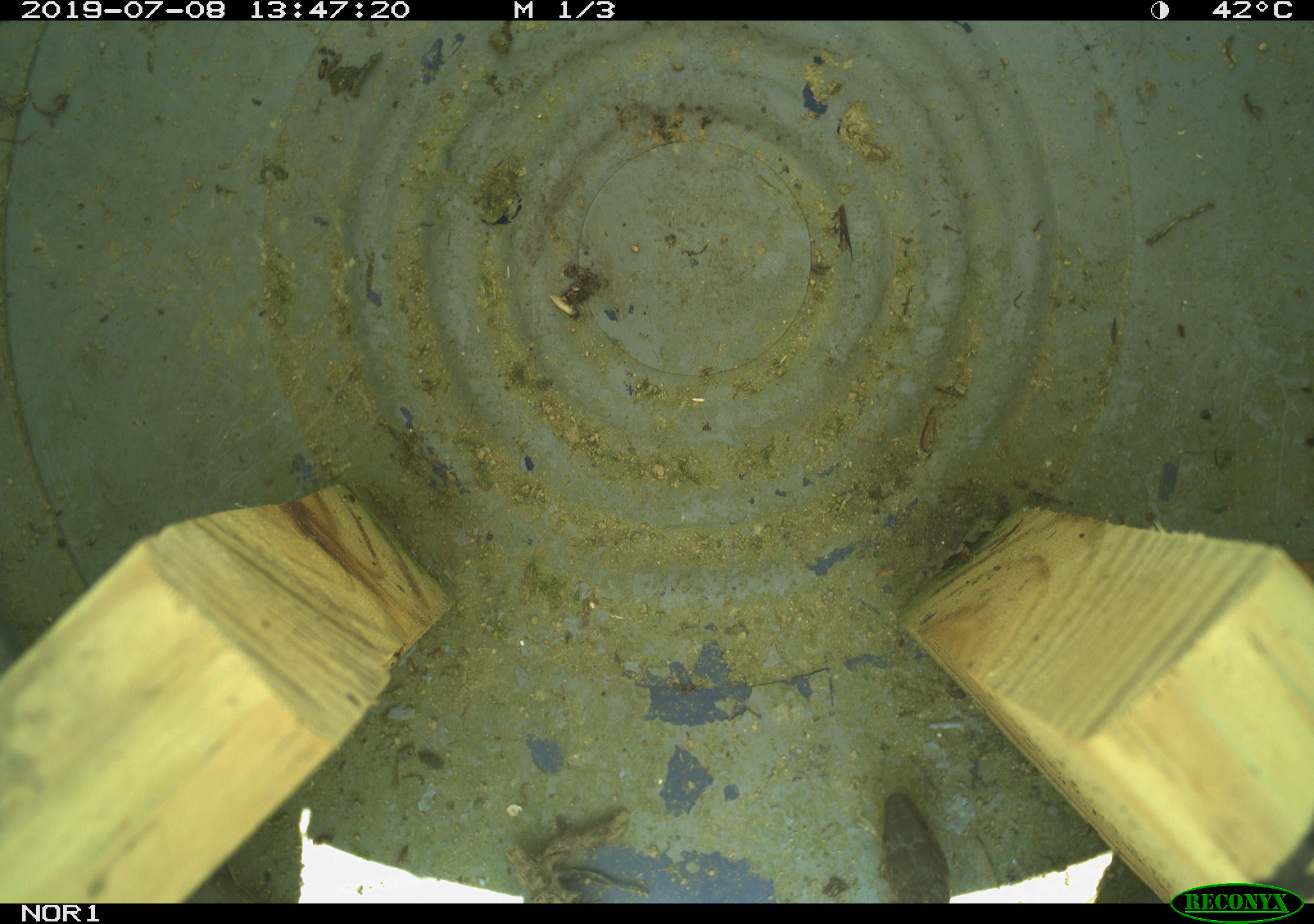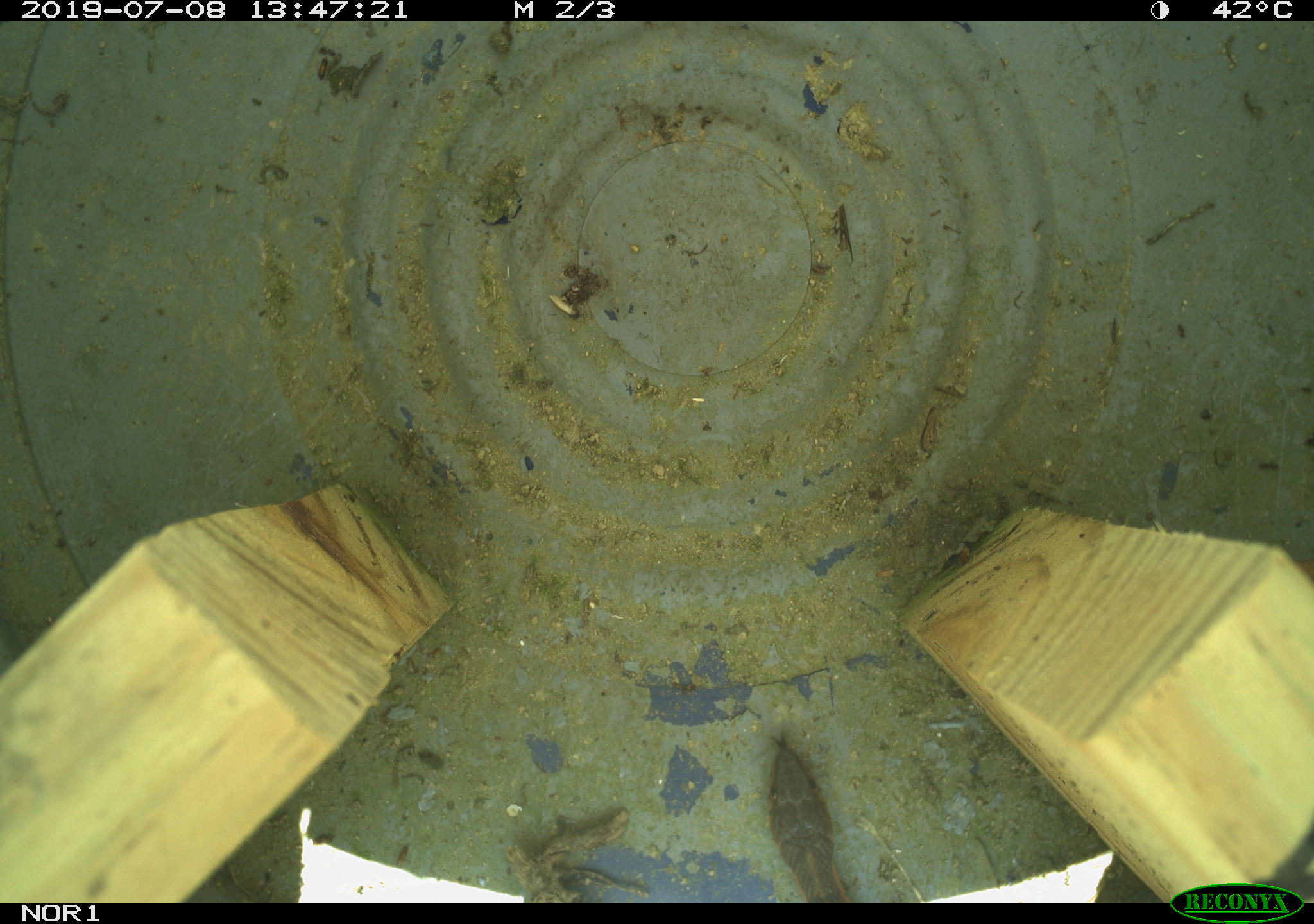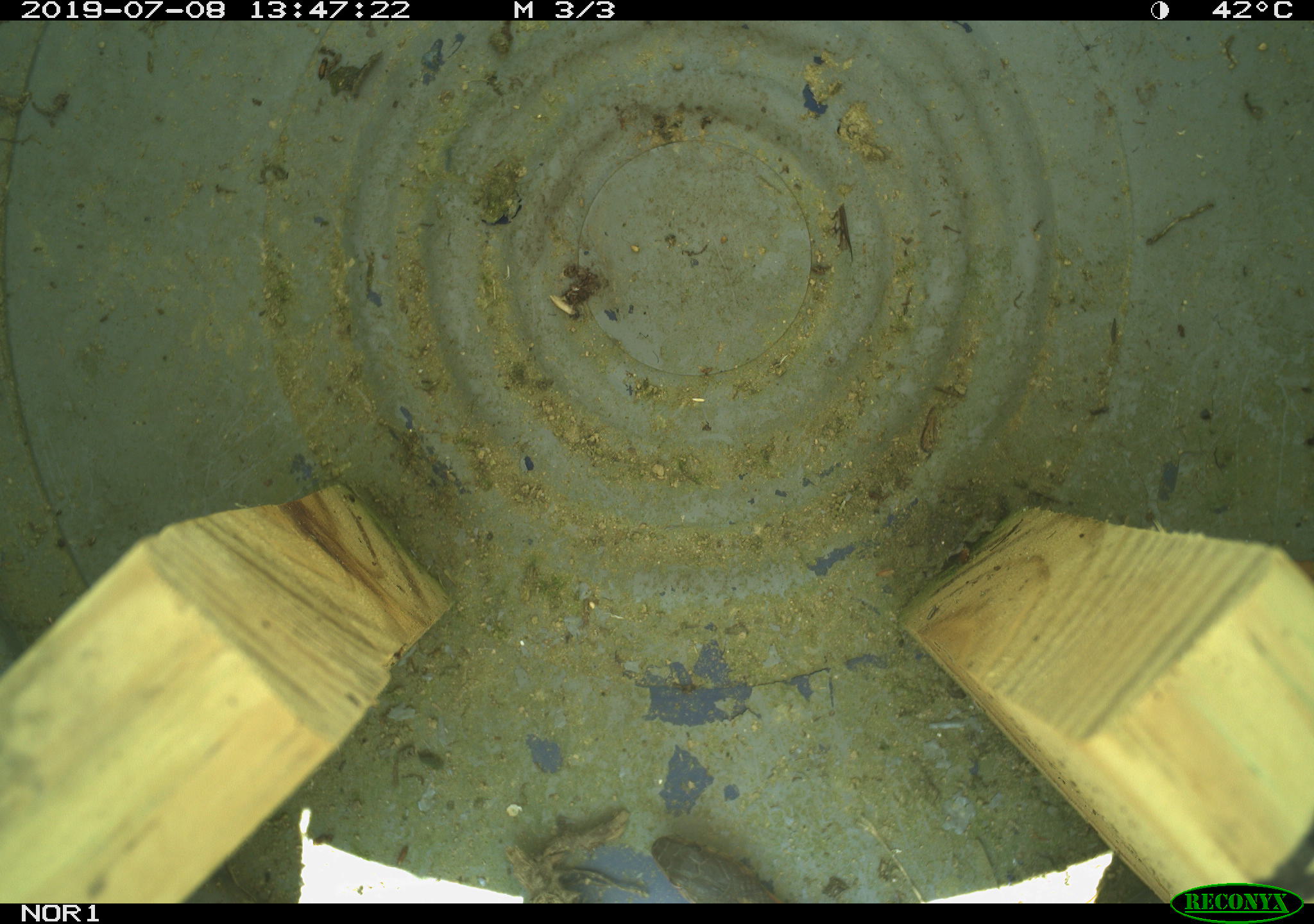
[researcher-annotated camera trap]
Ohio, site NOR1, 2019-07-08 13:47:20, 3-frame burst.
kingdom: Animalia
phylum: Chordata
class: Reptilia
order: Squamata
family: Colubridae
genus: Thamnophis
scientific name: Thamnophis sirtalis sirtalis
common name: eastern gartersnake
Eastern gartersnake (Thamnophis sirtalis sirtalis).